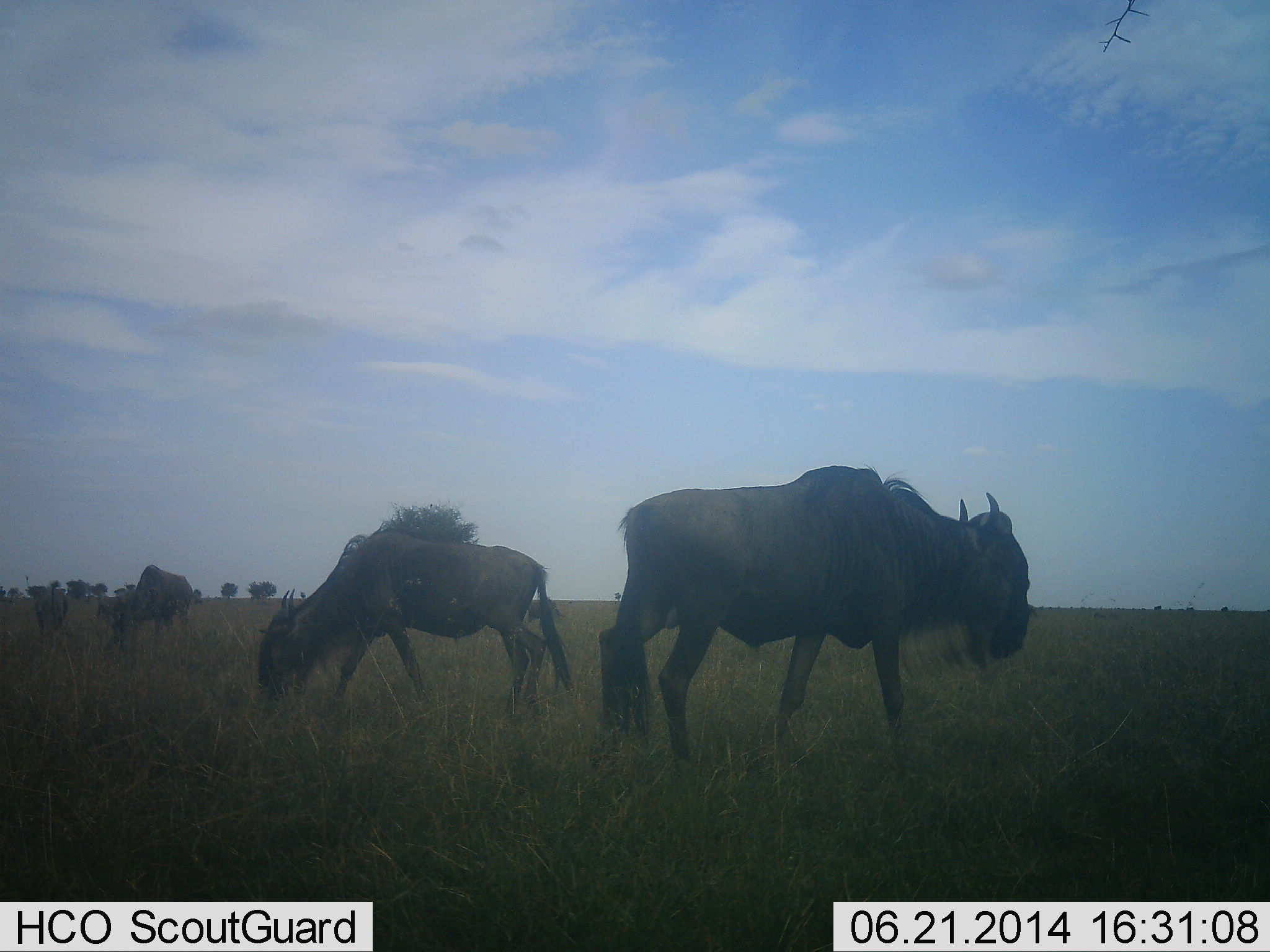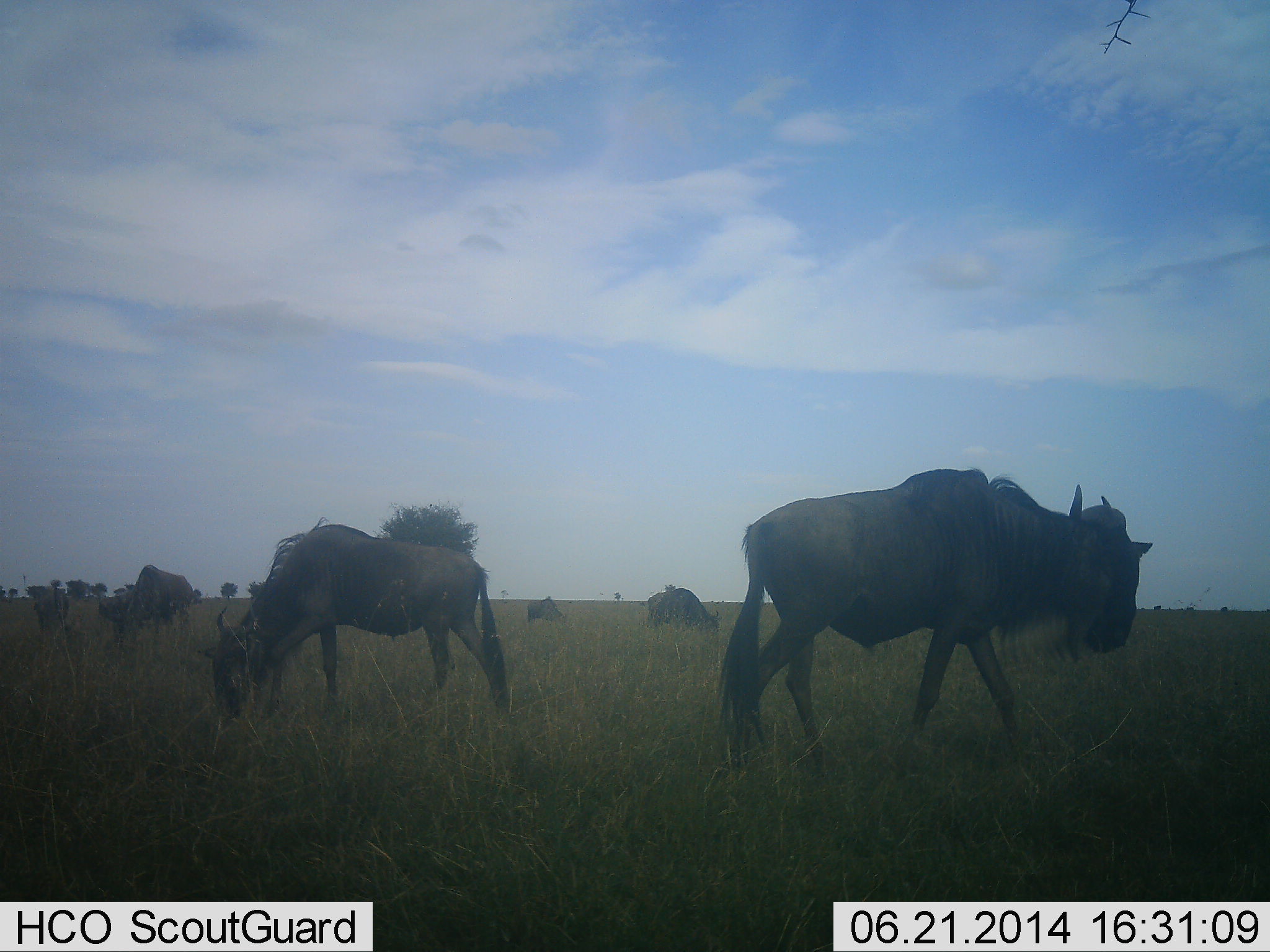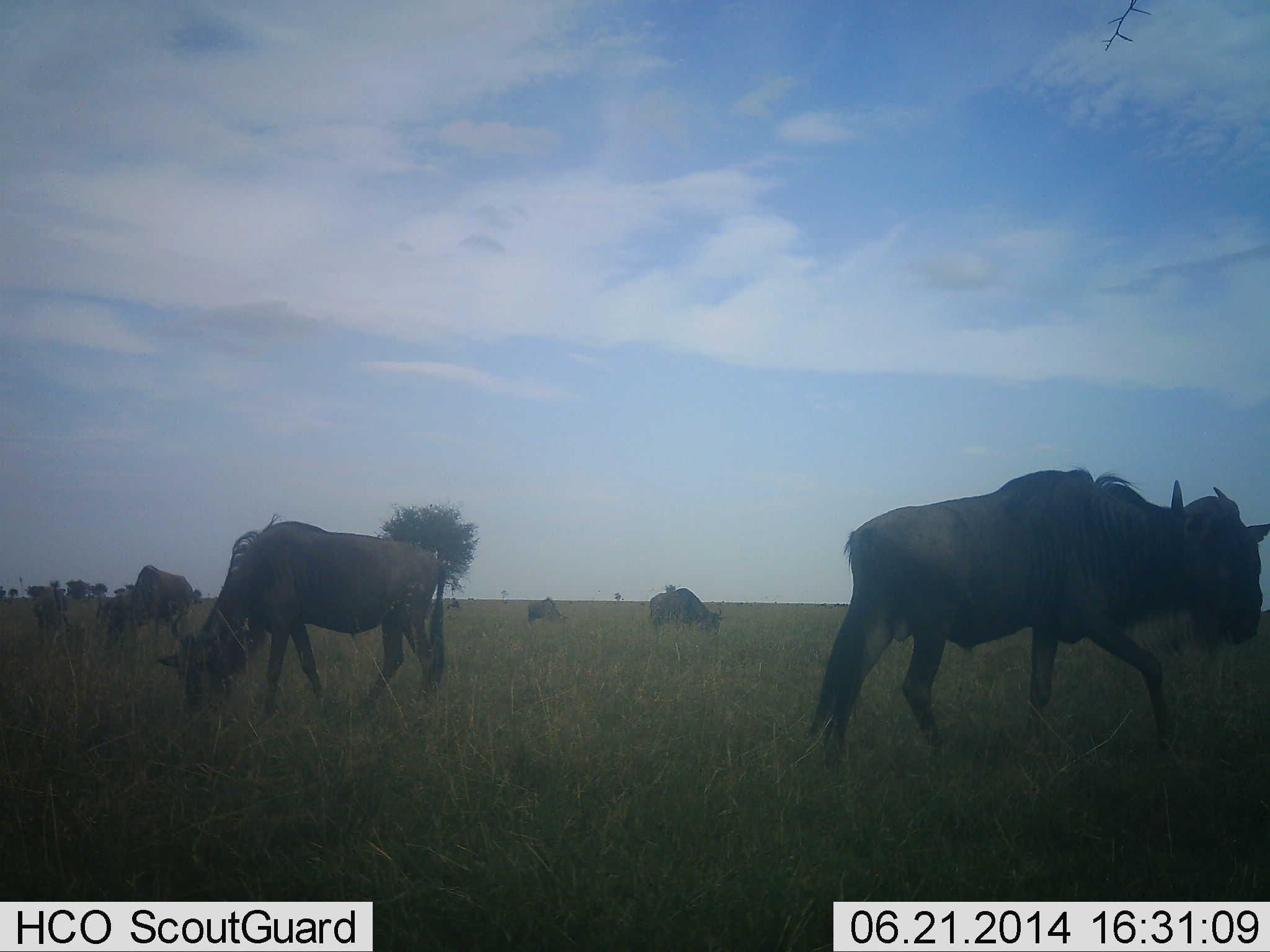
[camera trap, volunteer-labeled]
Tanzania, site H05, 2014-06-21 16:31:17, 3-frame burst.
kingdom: Animalia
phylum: Chordata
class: Mammalia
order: Artiodactyla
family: Bovidae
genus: Connochaetes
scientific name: Connochaetes taurinus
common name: blue wildebeest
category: wildebeest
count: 6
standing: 32%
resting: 4%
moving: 71%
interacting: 0%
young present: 0%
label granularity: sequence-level